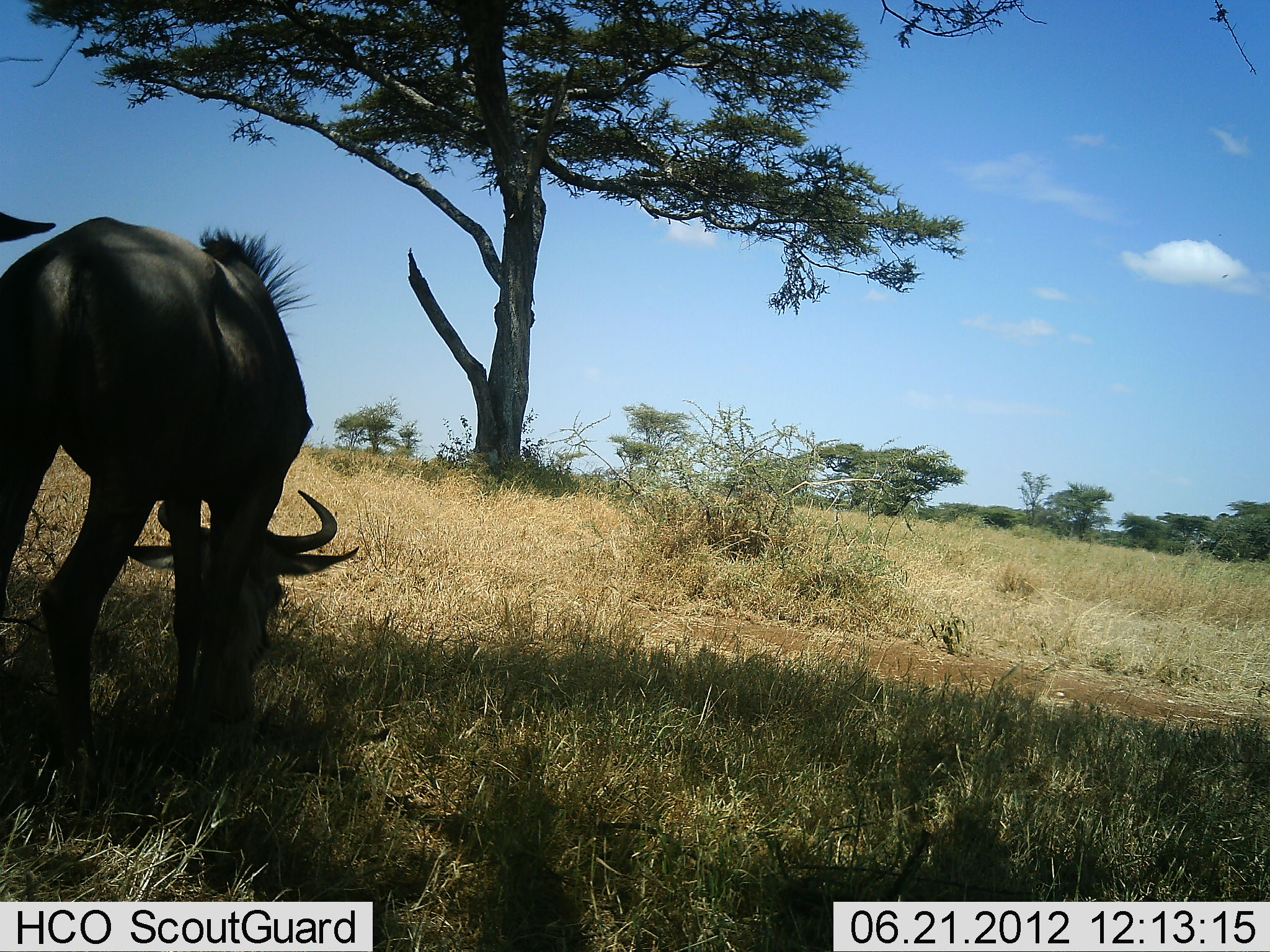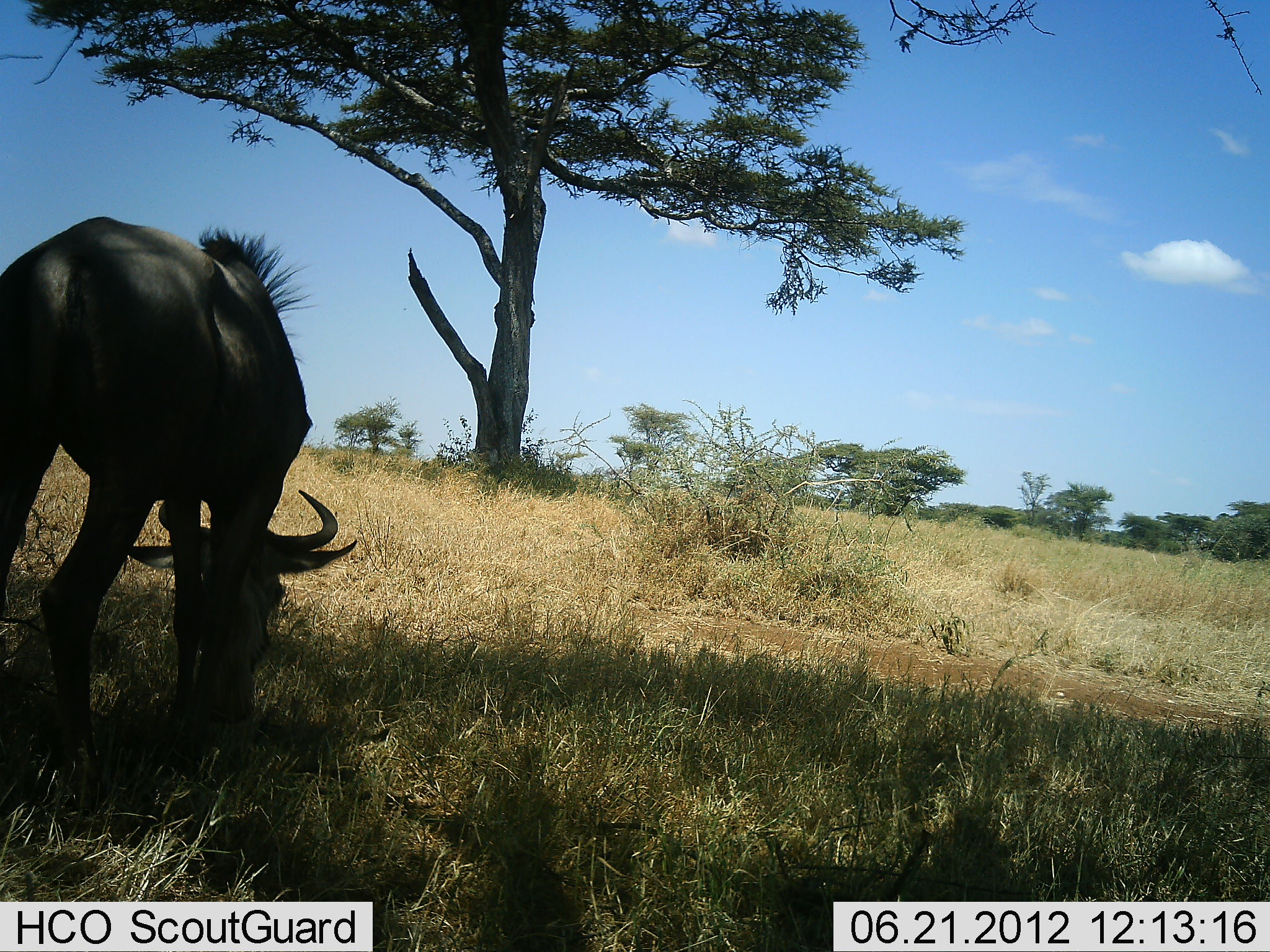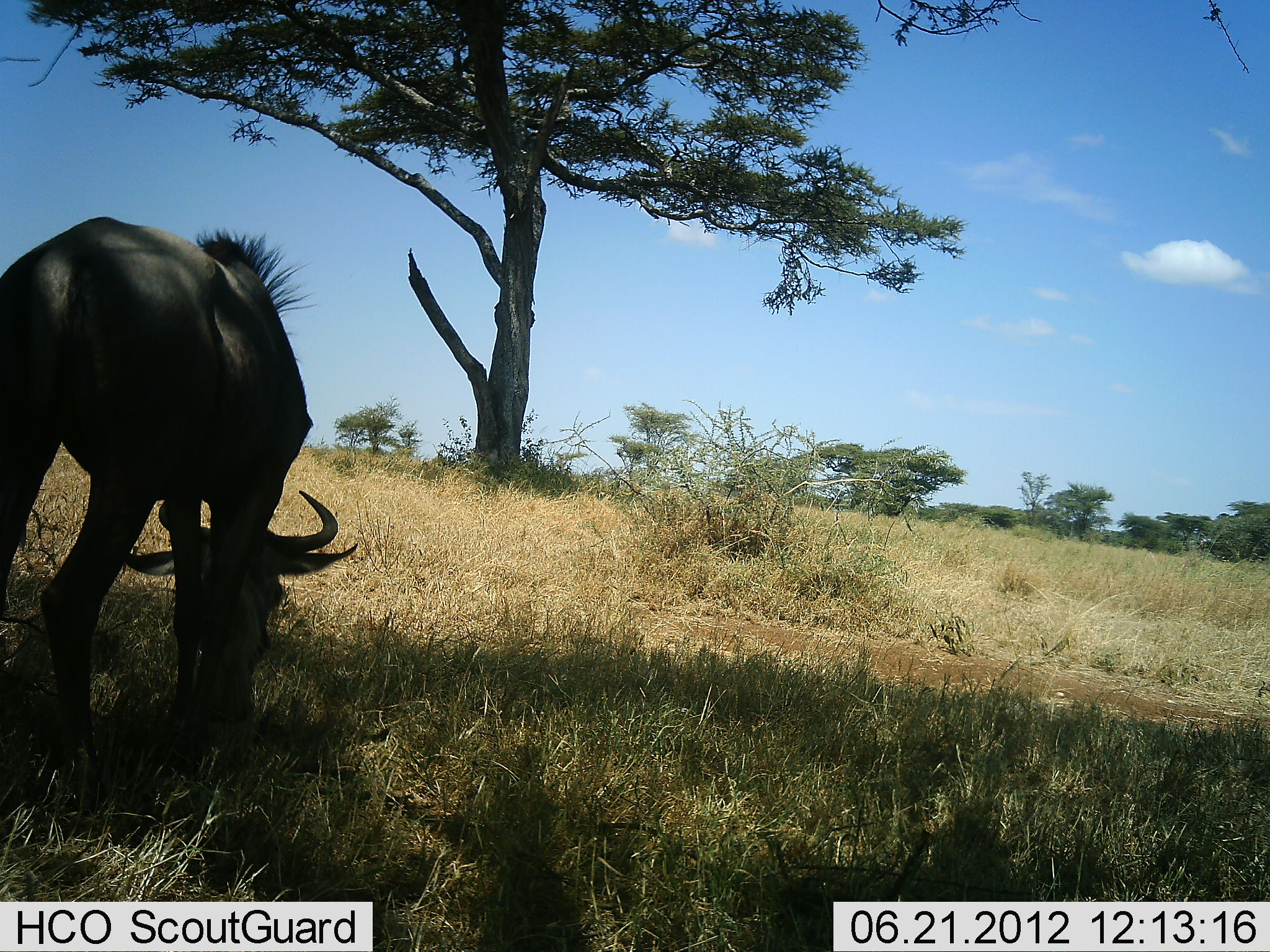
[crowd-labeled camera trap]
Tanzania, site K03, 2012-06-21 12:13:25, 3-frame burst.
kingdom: Animalia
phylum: Chordata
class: Mammalia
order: Artiodactyla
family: Bovidae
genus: Connochaetes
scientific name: Connochaetes taurinus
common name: blue wildebeest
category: wildebeest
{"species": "wildebeest (blue wildebeest) (Connochaetes taurinus)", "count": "2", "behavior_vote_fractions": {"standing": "50%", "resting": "0%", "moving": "0%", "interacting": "0%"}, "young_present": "0%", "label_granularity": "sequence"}